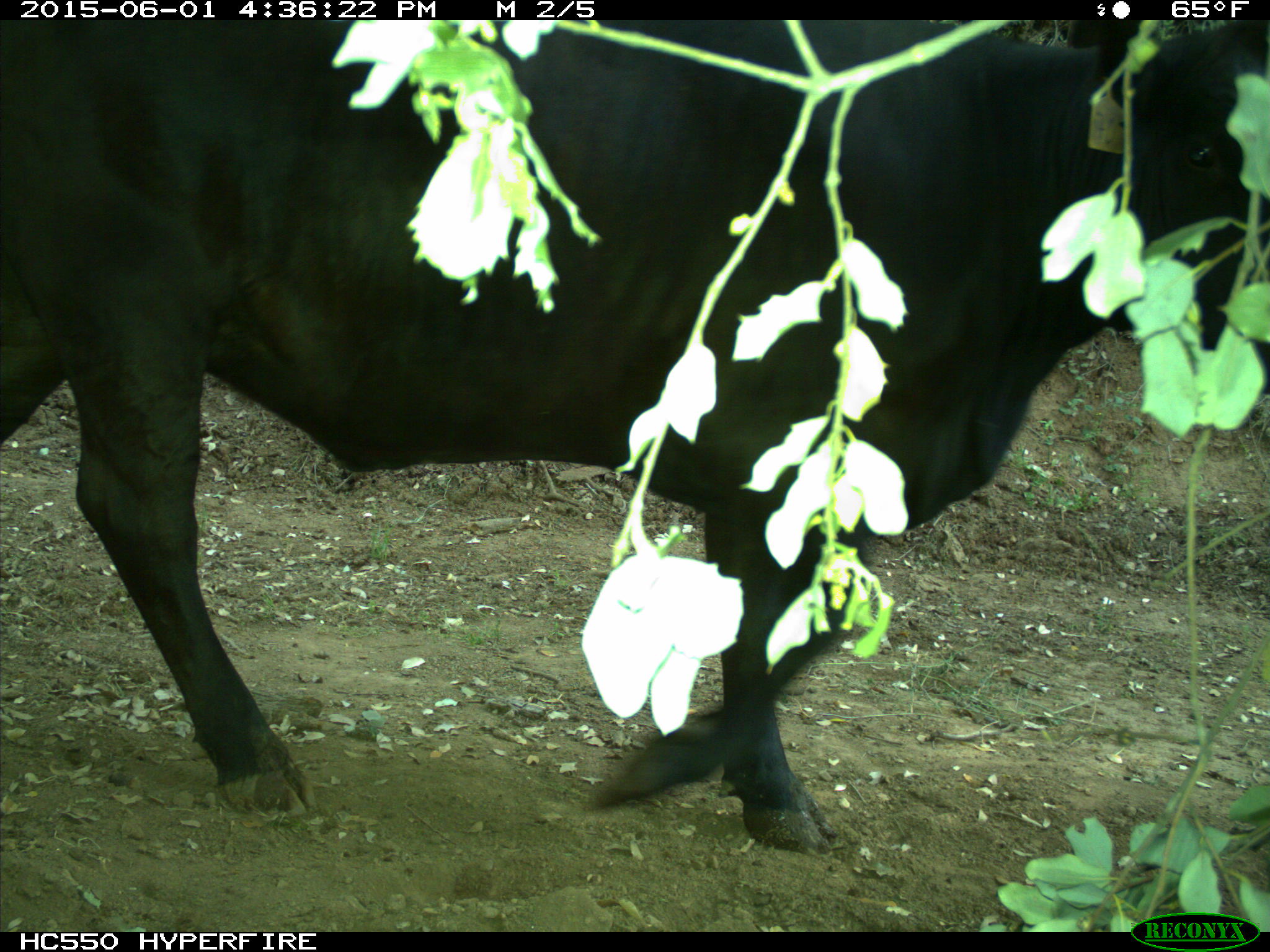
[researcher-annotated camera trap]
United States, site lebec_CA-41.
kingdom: Animalia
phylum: Chordata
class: Mammalia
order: Artiodactyla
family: Bovidae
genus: Bos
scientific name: Bos taurus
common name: domestic cow